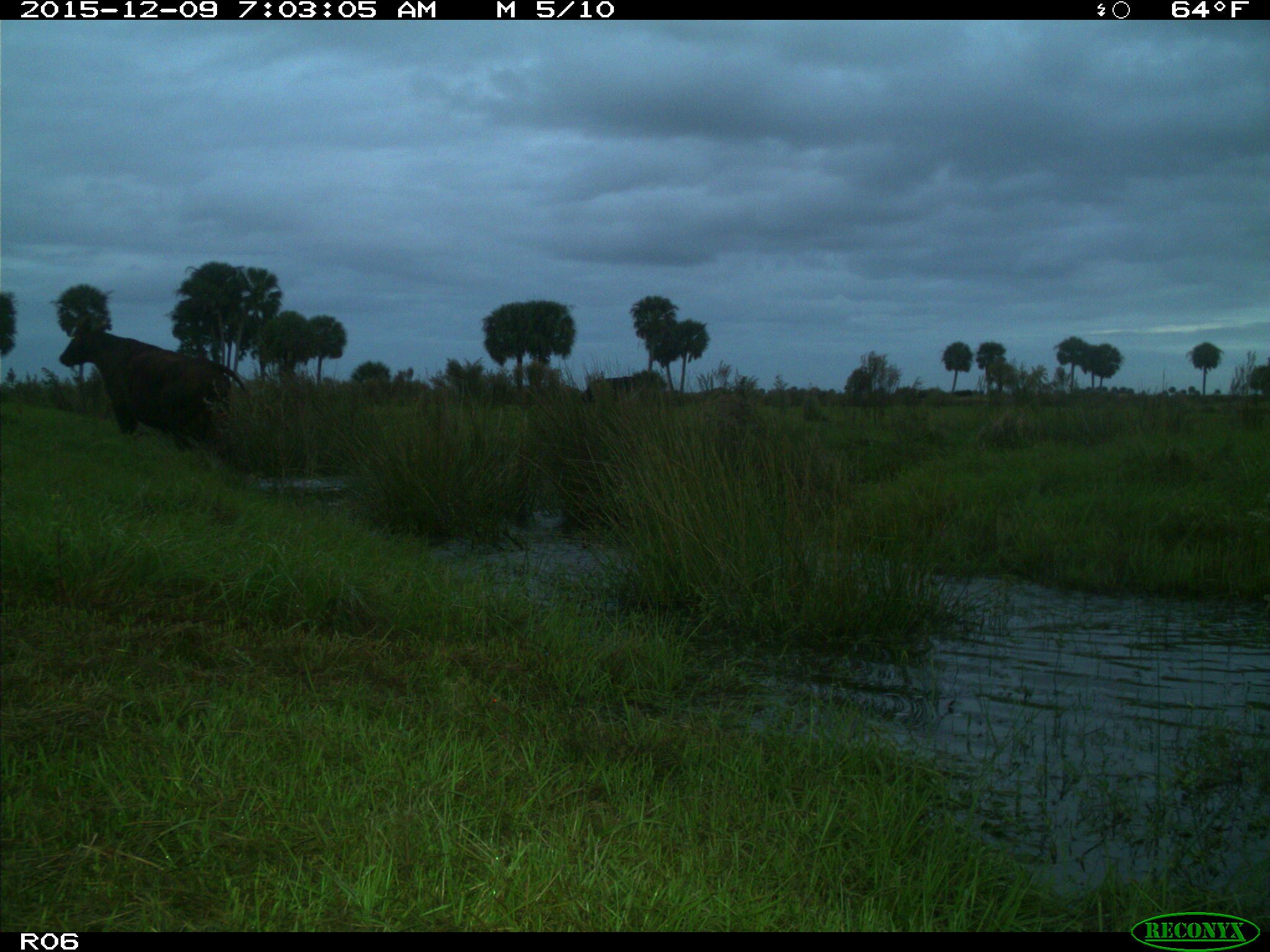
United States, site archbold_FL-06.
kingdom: Animalia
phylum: Chordata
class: Mammalia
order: Artiodactyla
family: Bovidae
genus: Bos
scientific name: Bos taurus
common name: domestic cow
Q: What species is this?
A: Bos taurus (domestic cow).